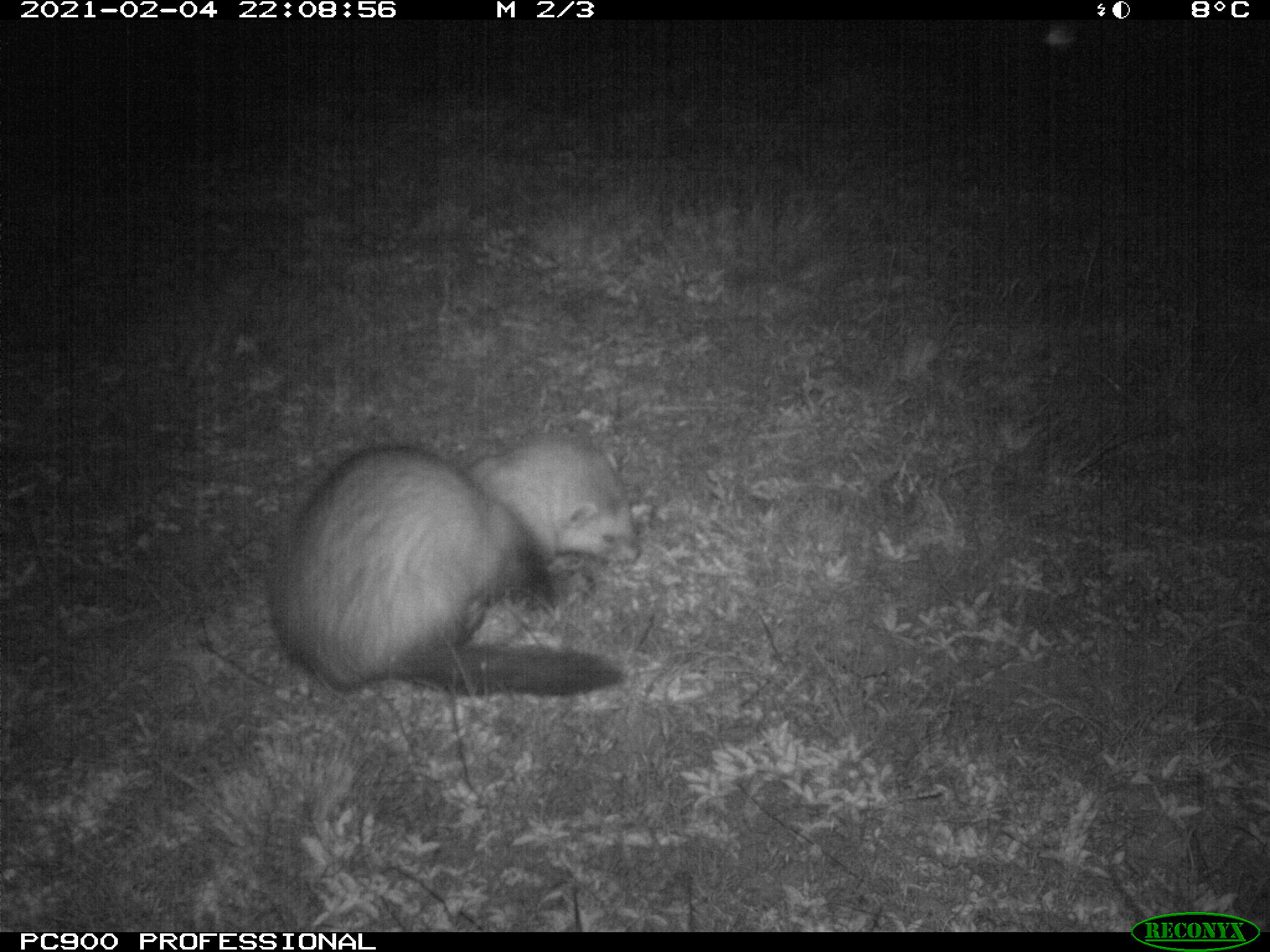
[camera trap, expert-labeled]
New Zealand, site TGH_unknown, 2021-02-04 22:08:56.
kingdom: Animalia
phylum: Chordata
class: Mammalia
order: Carnivora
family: Mustelidae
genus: Mustela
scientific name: Mustela furo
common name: ferret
Ferret (Mustela furo).